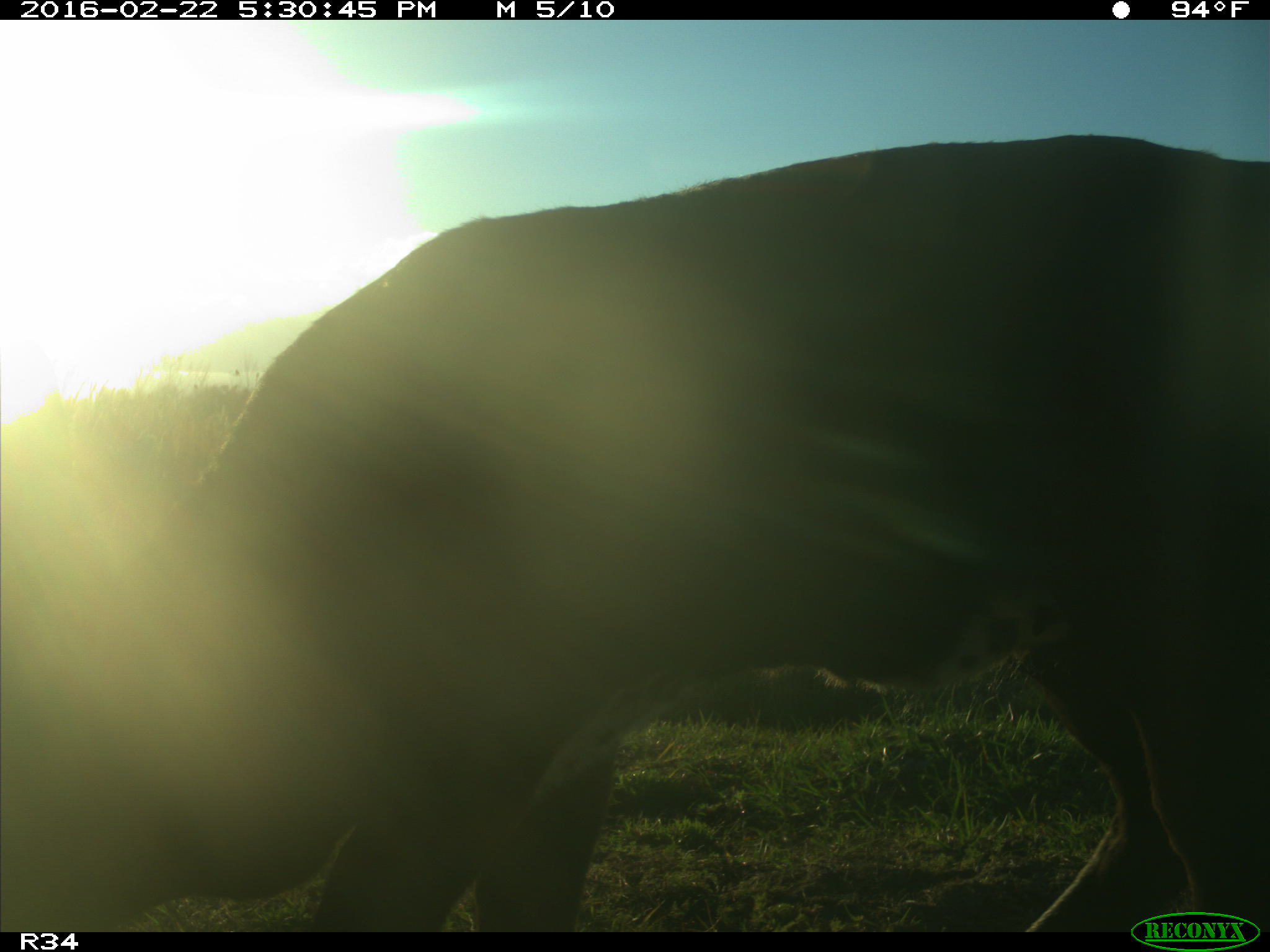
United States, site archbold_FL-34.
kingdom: Animalia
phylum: Chordata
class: Mammalia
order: Artiodactyla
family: Bovidae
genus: Bos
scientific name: Bos taurus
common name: domestic cow